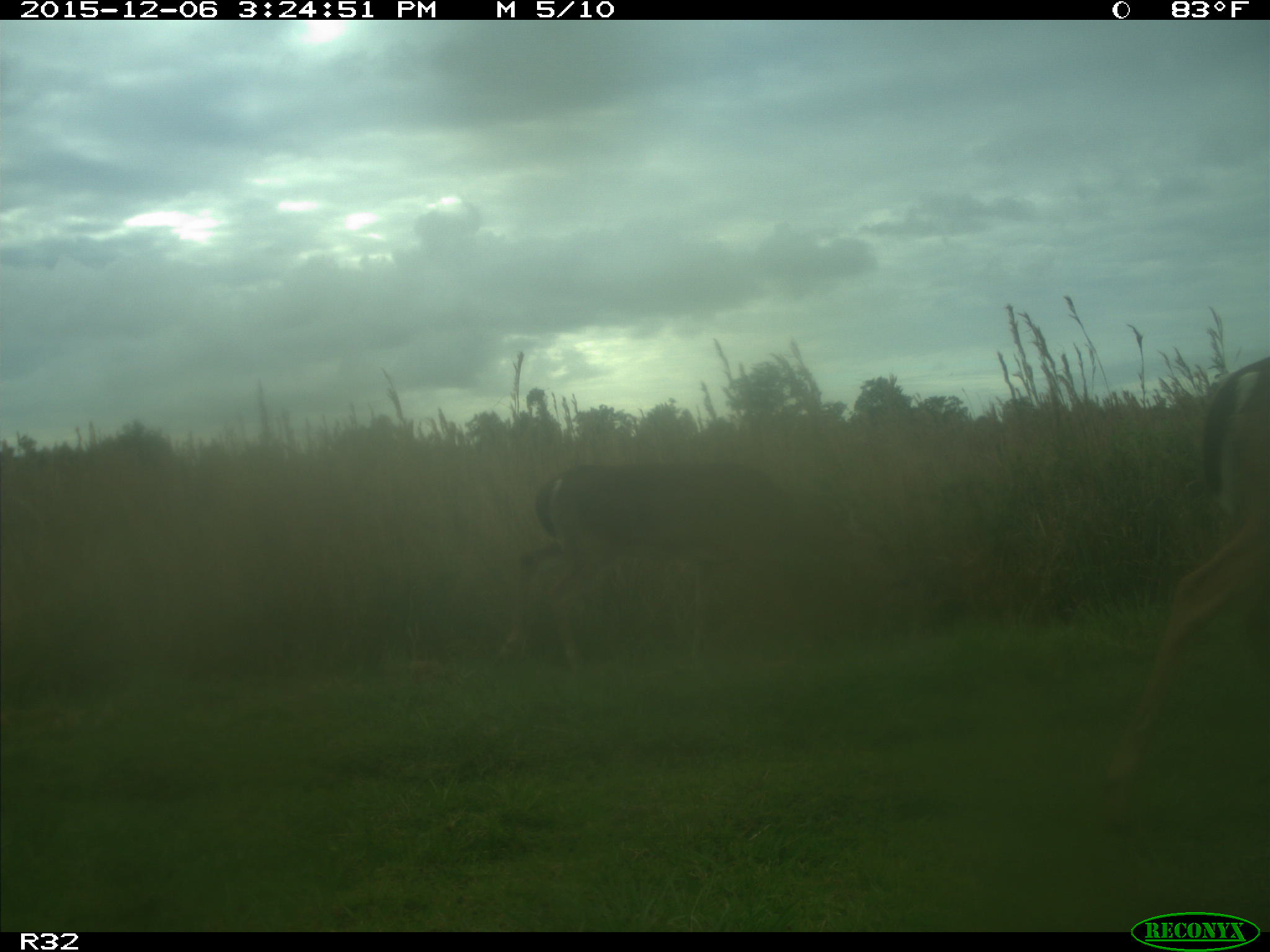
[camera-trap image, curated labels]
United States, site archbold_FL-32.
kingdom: Animalia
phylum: Chordata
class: Mammalia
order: Artiodactyla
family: Cervidae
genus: Odocoileus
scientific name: Odocoileus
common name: deer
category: unidentified deer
Unidentified deer (deer) (Odocoileus).